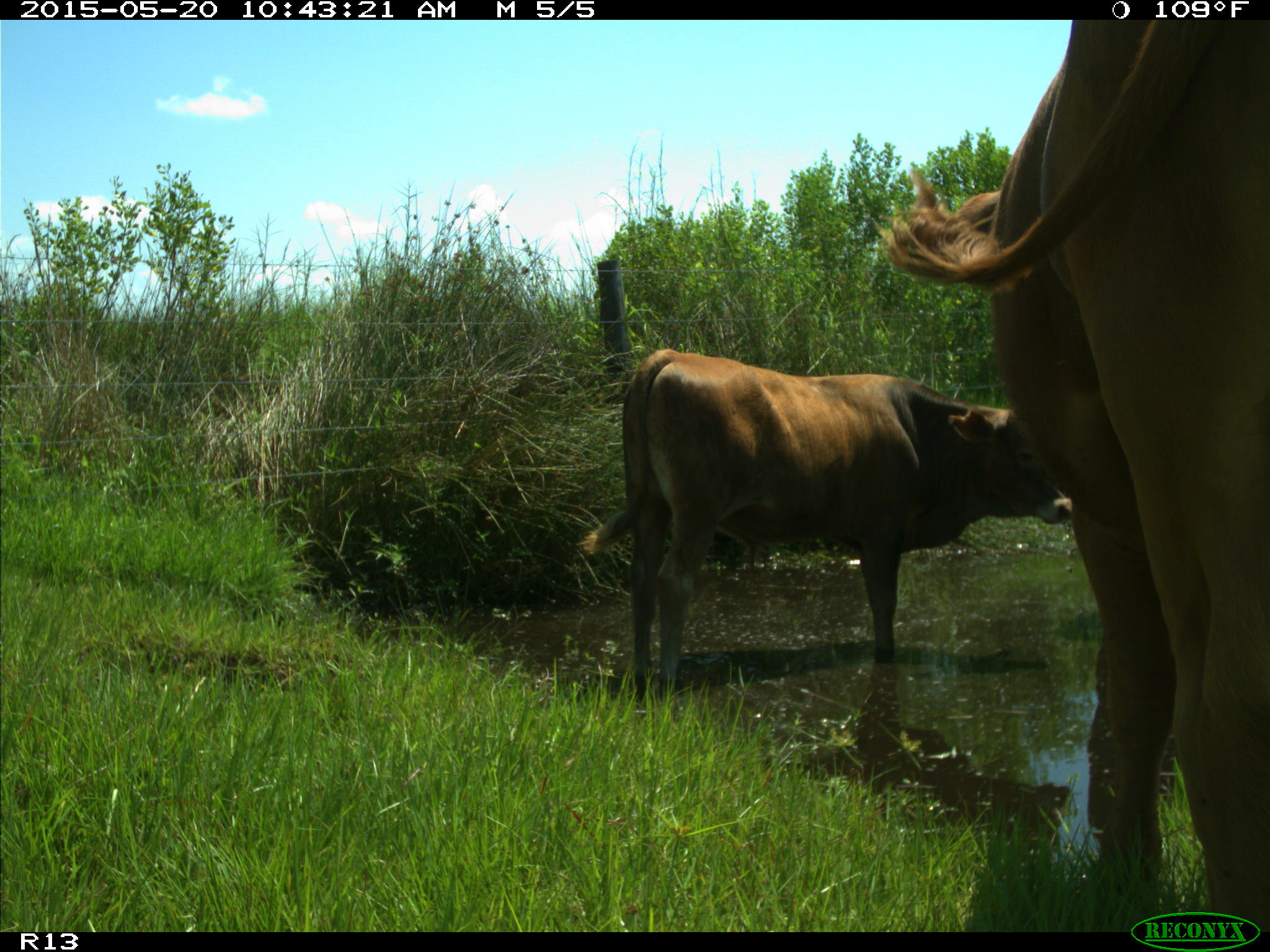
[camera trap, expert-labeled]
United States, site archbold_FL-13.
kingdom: Animalia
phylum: Chordata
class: Mammalia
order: Artiodactyla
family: Bovidae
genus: Bos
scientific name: Bos taurus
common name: domestic cow